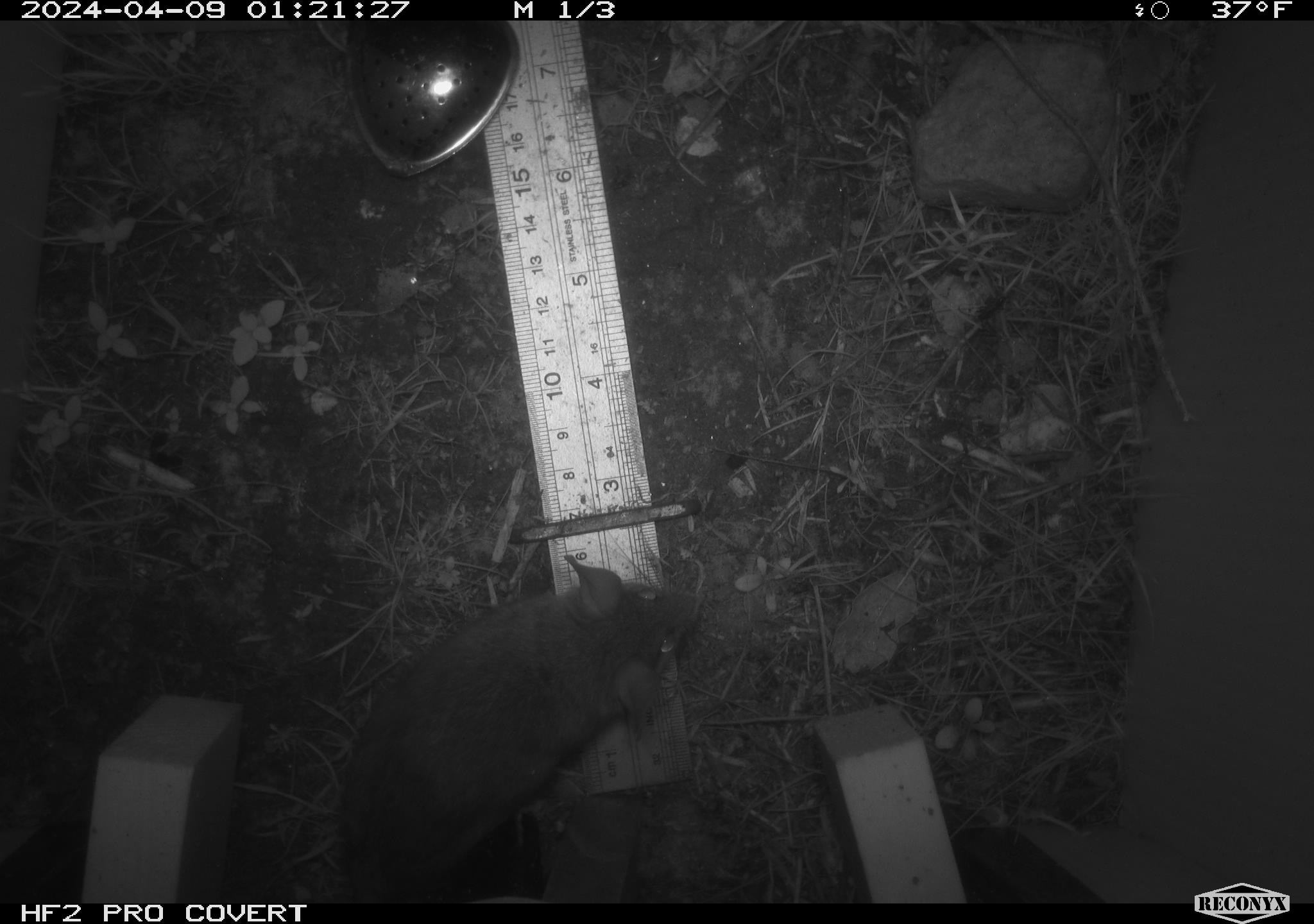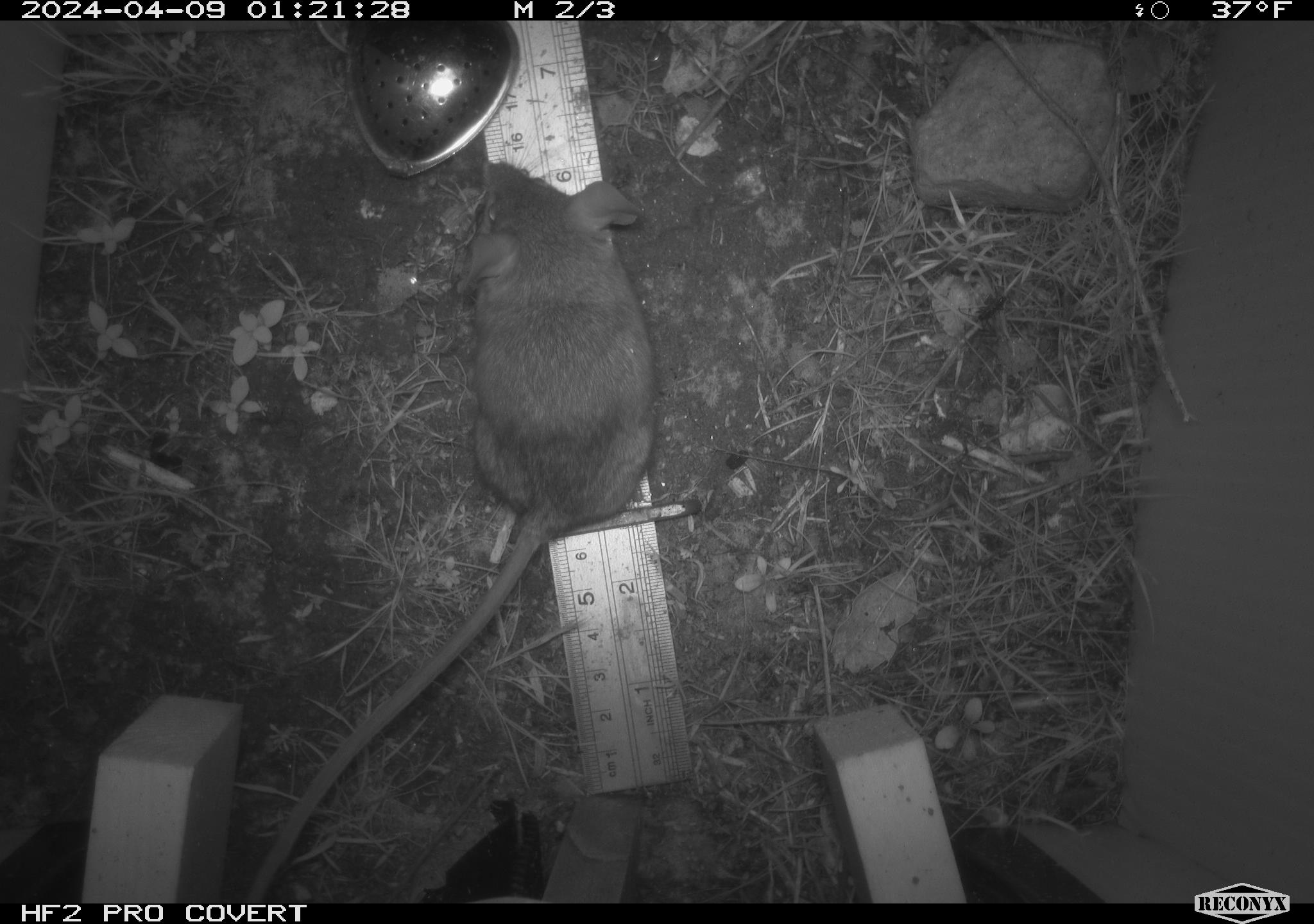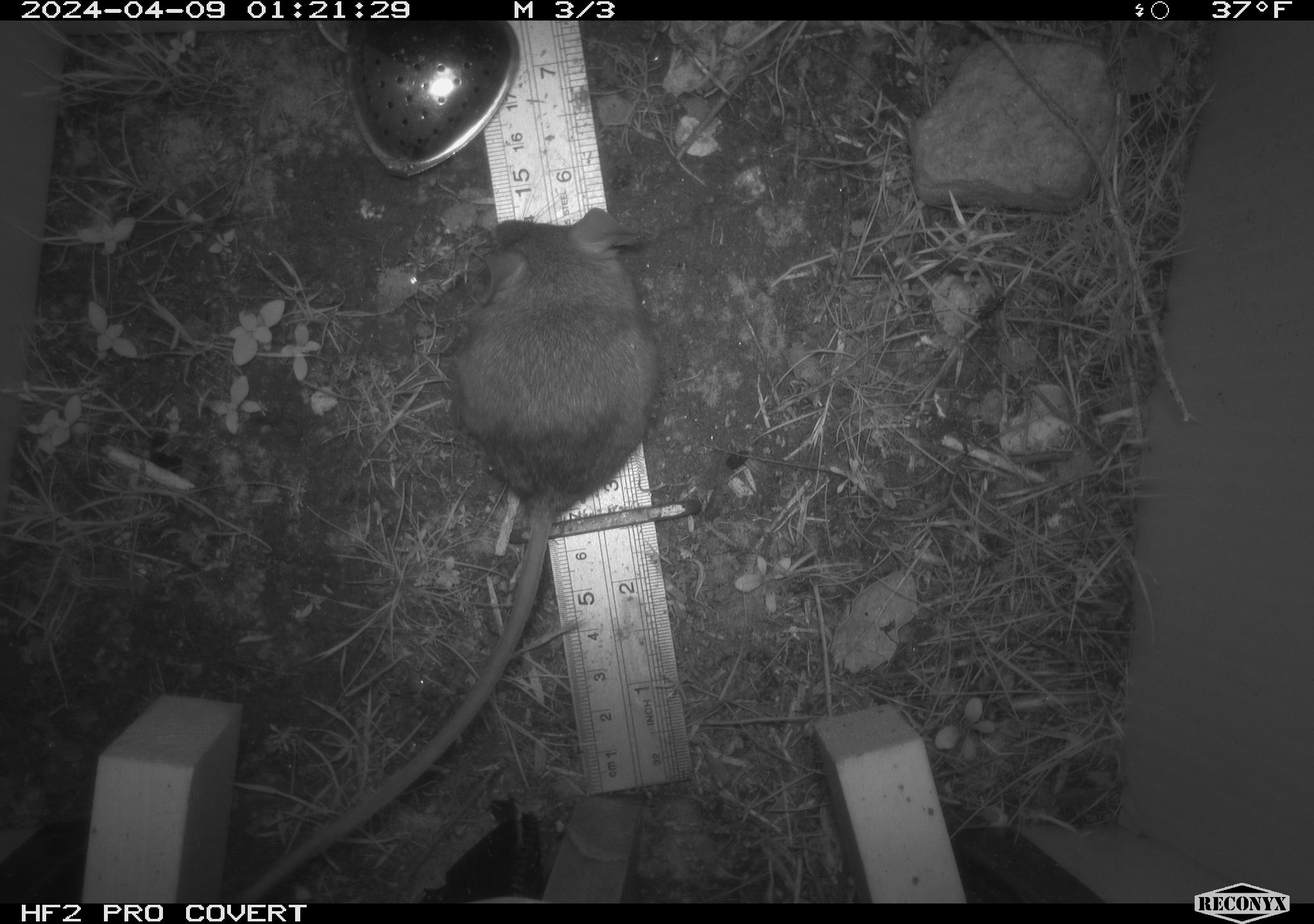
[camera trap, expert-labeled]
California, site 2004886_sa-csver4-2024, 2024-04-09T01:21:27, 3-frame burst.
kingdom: Animalia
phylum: Chordata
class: Mammalia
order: Rodentia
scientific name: Rodentia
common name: mouse species